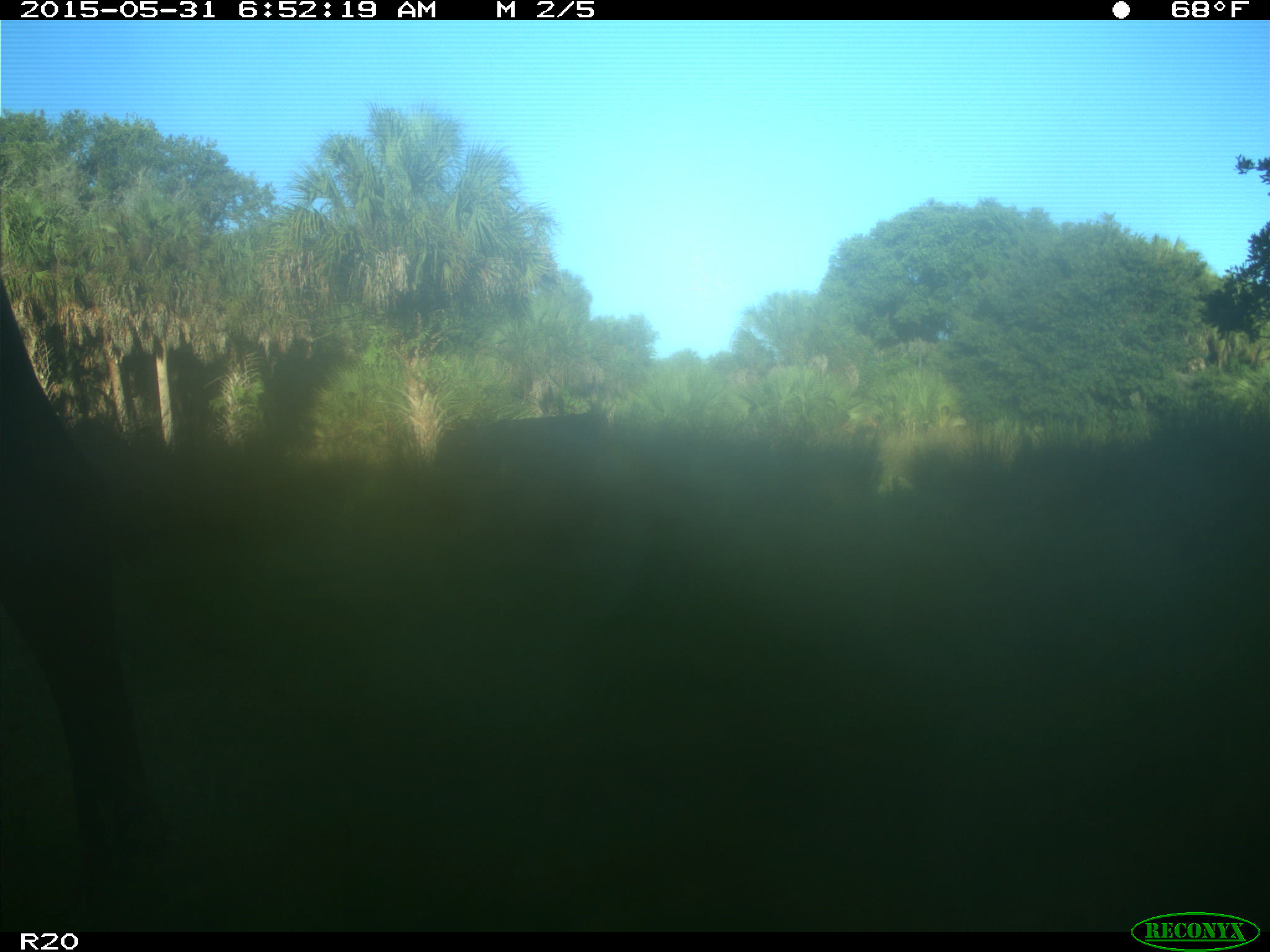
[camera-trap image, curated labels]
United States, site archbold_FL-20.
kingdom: Animalia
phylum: Chordata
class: Mammalia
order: Artiodactyla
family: Bovidae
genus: Bos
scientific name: Bos taurus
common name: domestic cow